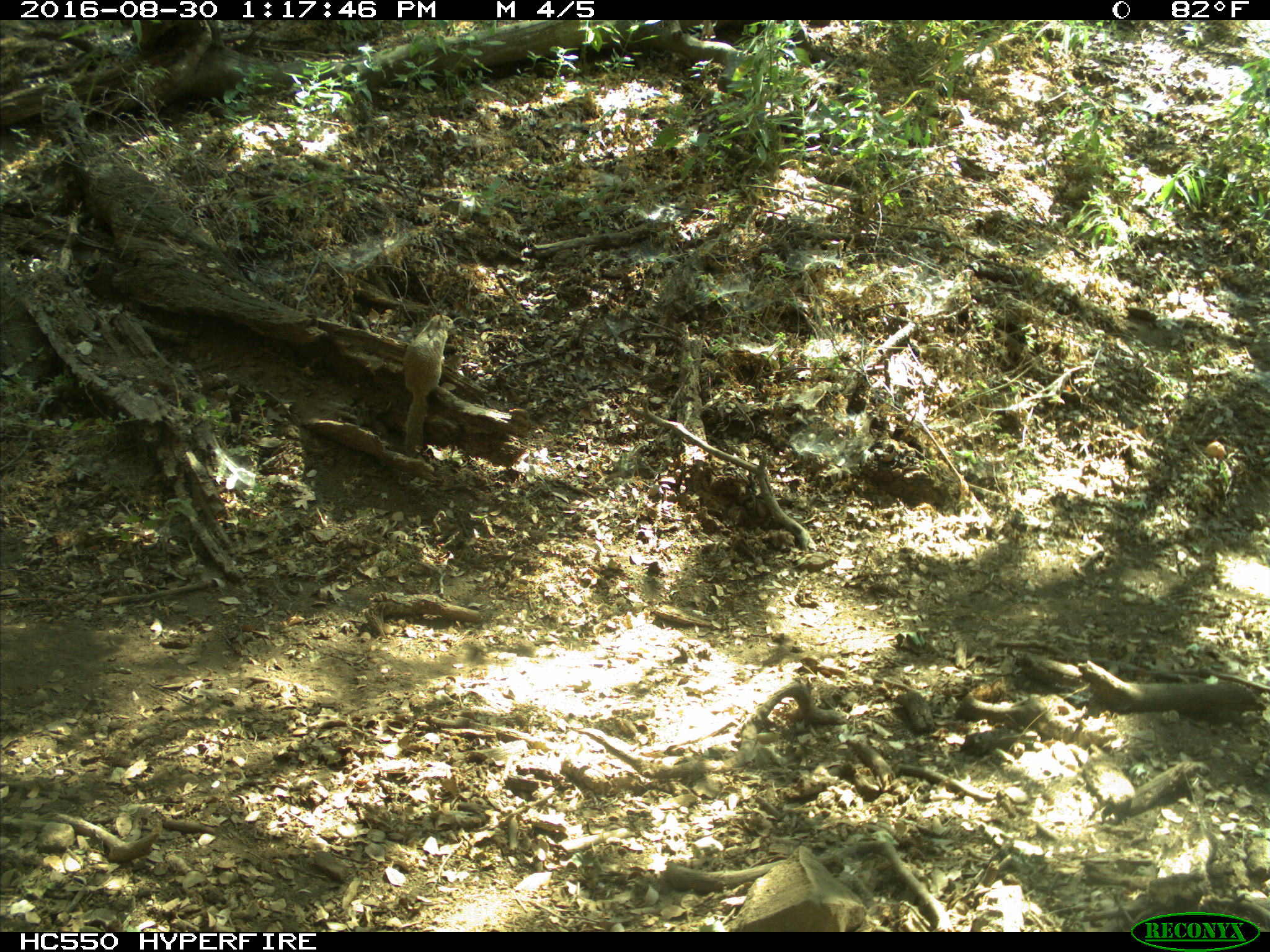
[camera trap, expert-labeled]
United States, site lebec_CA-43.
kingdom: Animalia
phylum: Chordata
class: Mammalia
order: Rodentia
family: Sciuridae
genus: Otospermophilus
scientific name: Otospermophilus beecheyi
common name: california ground squirrel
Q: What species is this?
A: Otospermophilus beecheyi (california ground squirrel).